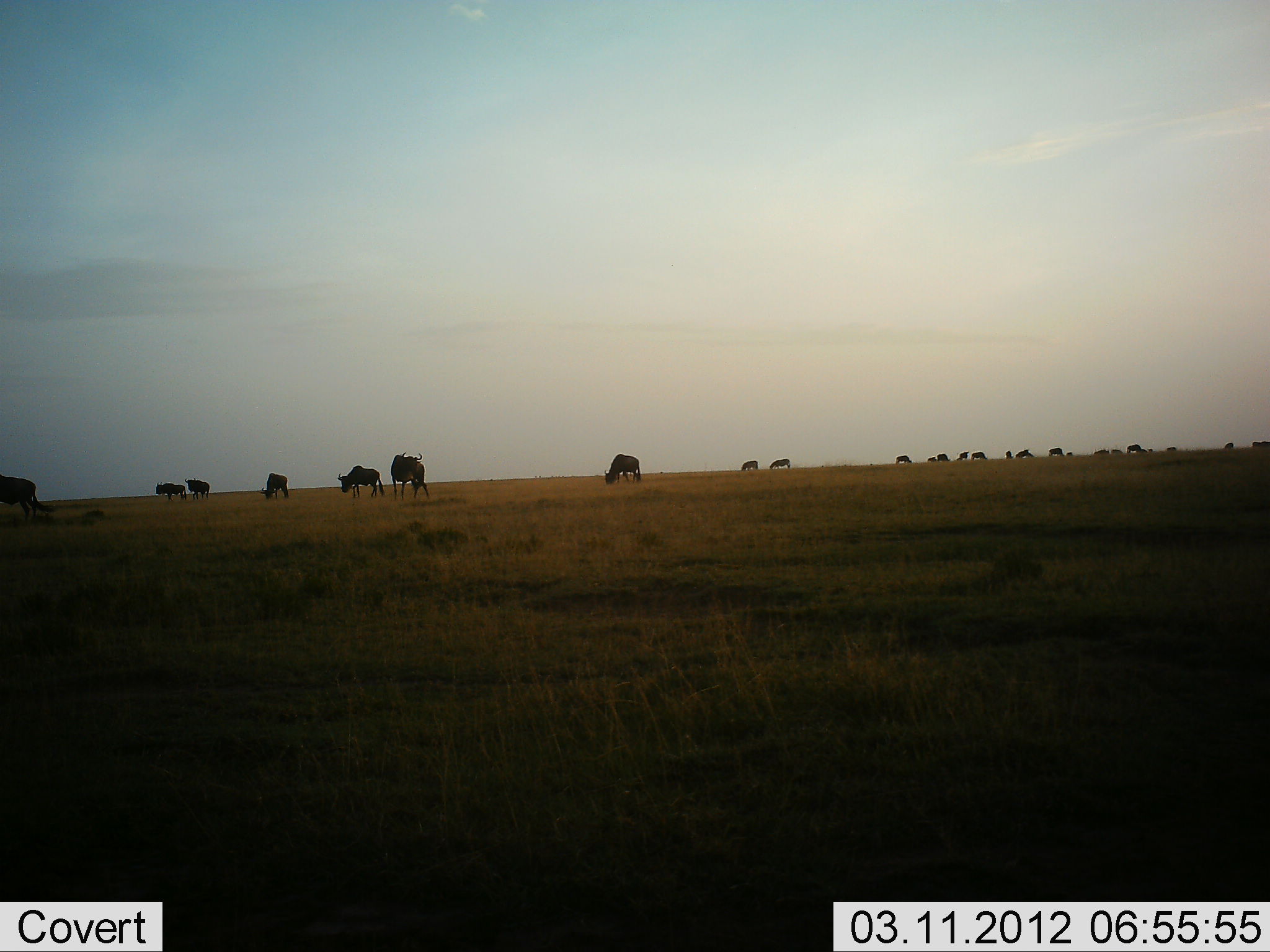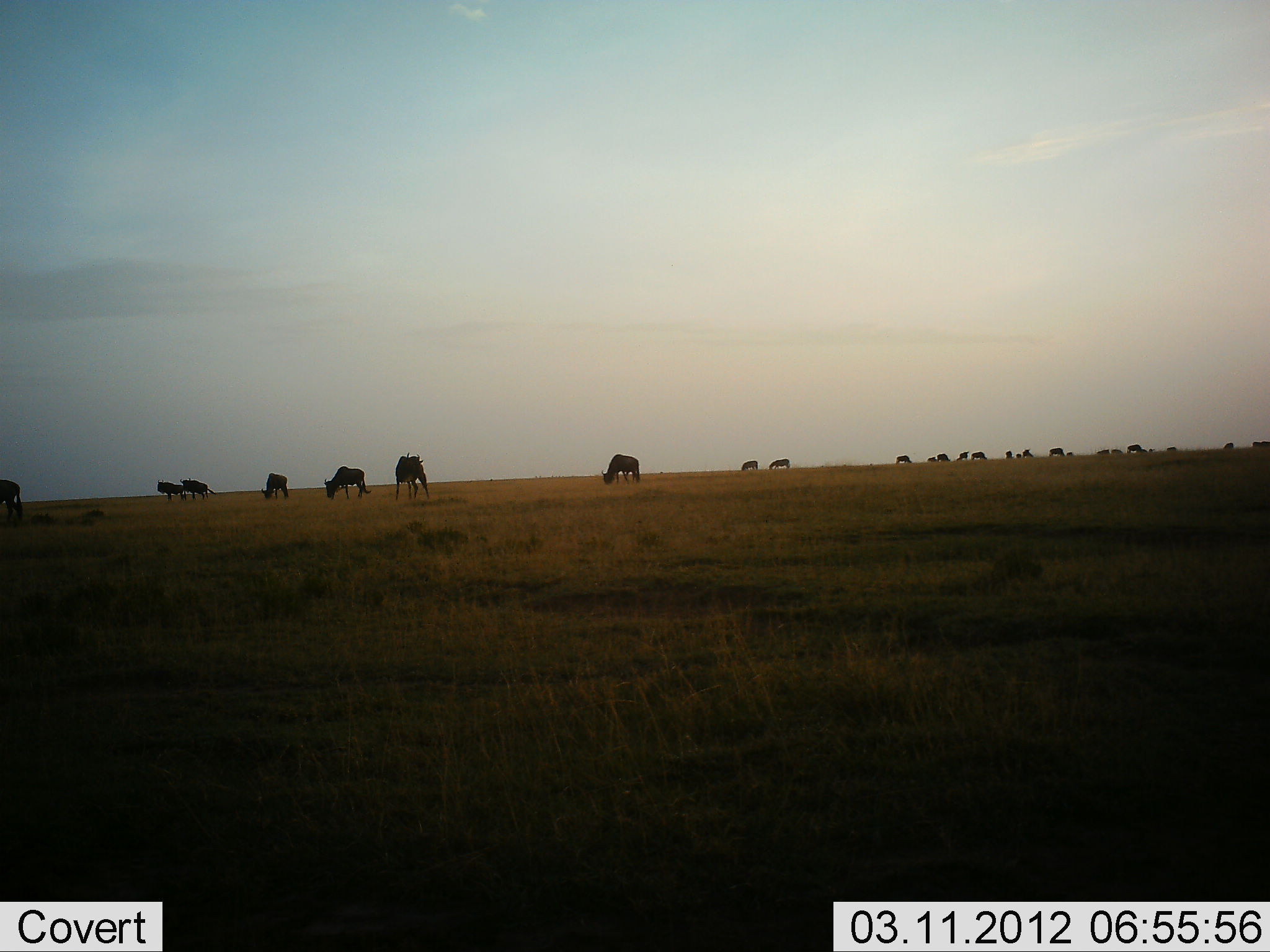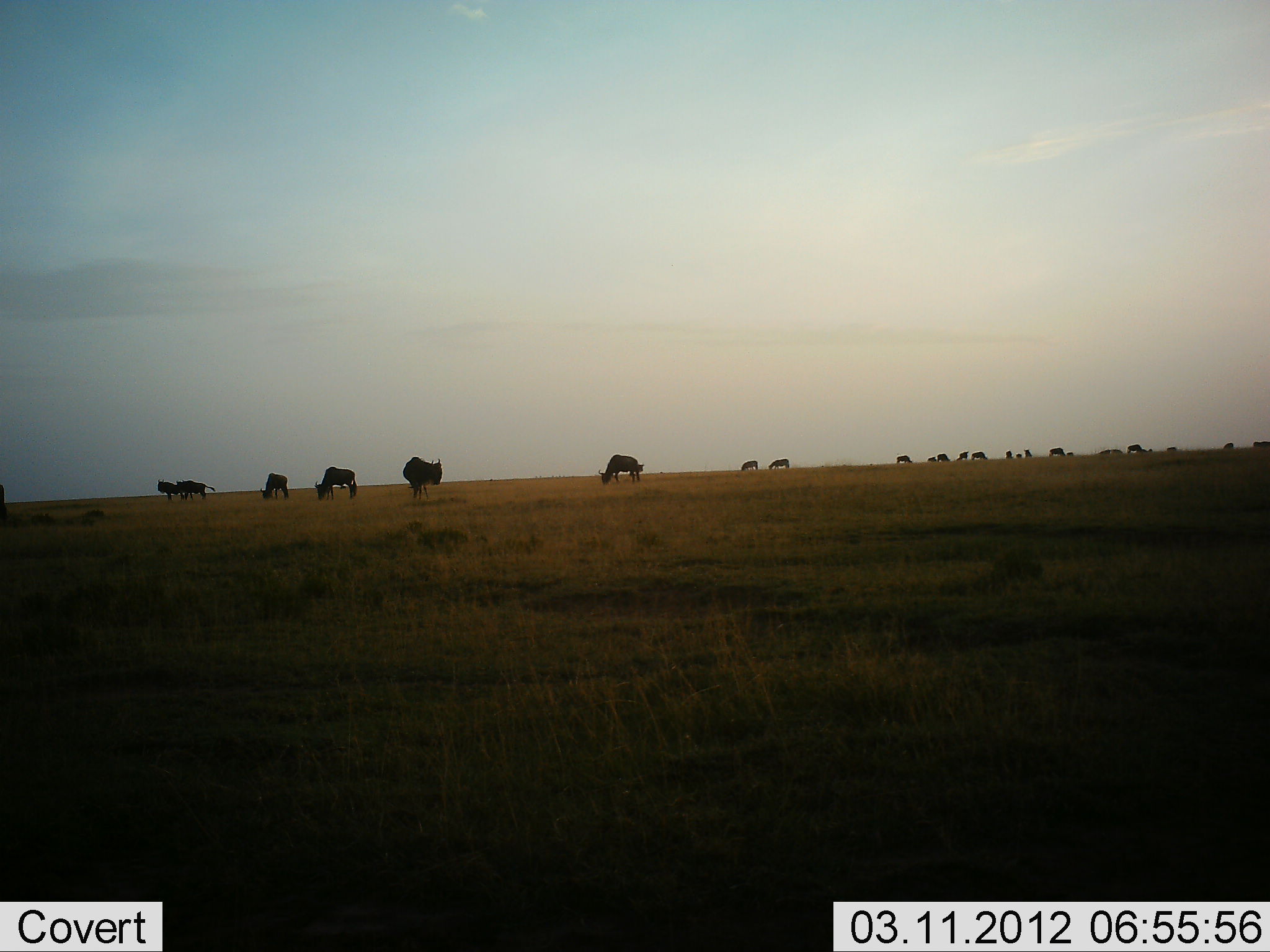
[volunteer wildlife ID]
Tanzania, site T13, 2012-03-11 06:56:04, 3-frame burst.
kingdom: Animalia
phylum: Chordata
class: Mammalia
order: Artiodactyla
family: Bovidae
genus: Connochaetes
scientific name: Connochaetes taurinus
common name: blue wildebeest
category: wildebeest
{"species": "wildebeest (blue wildebeest) (Connochaetes taurinus)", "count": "11-50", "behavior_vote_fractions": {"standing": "52%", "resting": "0%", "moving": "48%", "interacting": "0%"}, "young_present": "0%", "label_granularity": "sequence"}